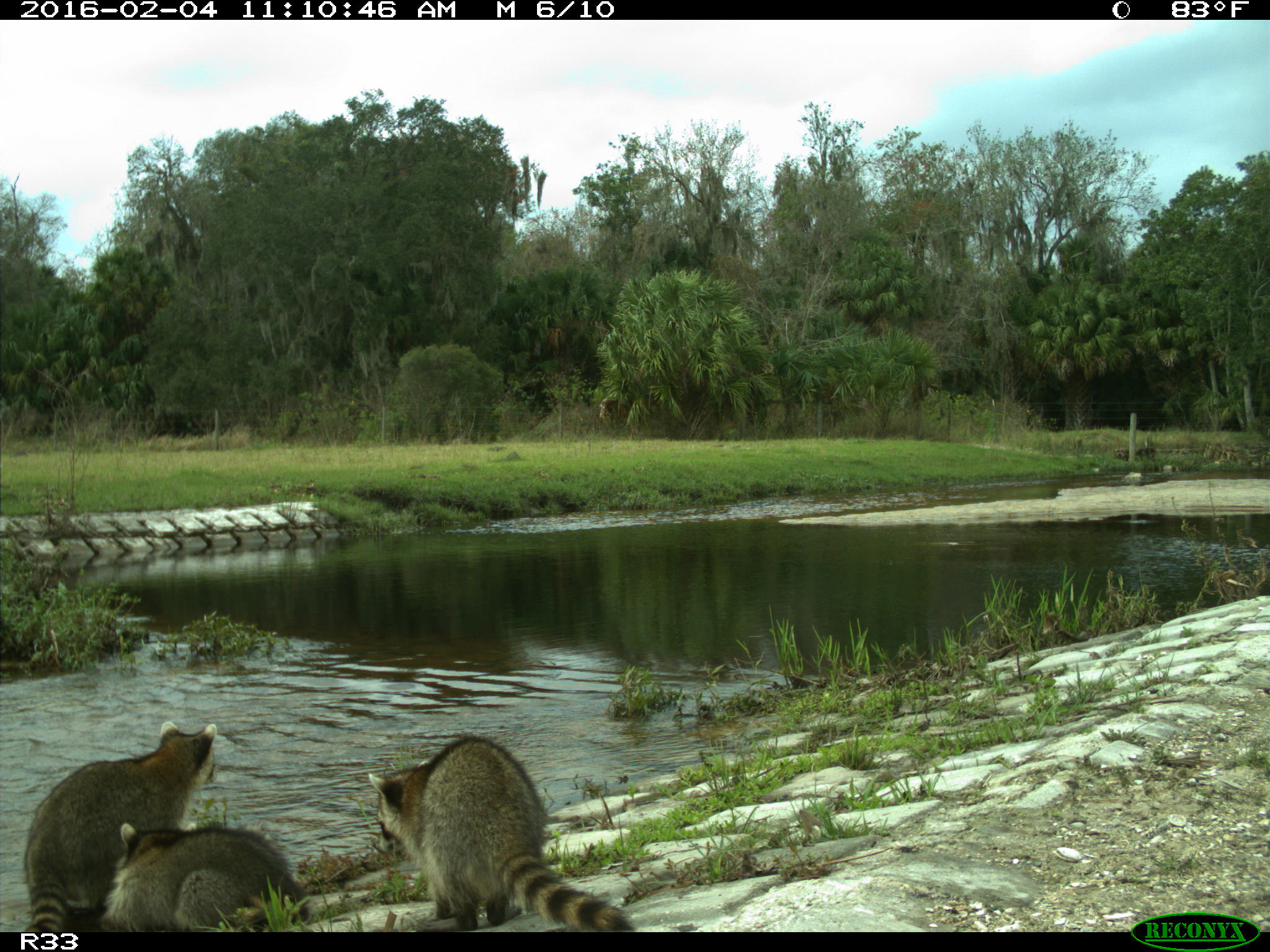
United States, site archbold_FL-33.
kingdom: Animalia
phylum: Chordata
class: Mammalia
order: Carnivora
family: Procyonidae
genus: Procyon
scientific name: Procyon lotor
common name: common raccoon